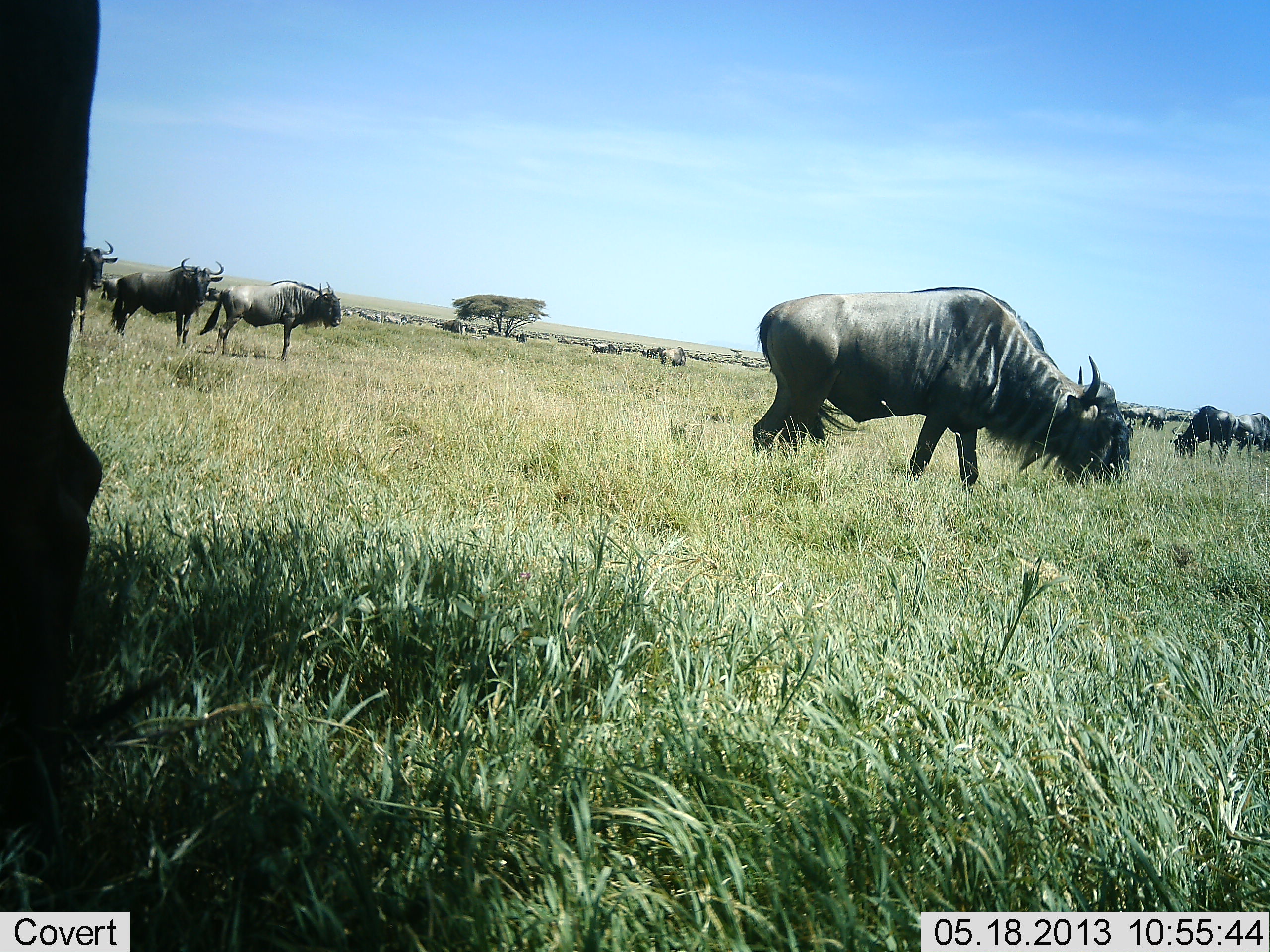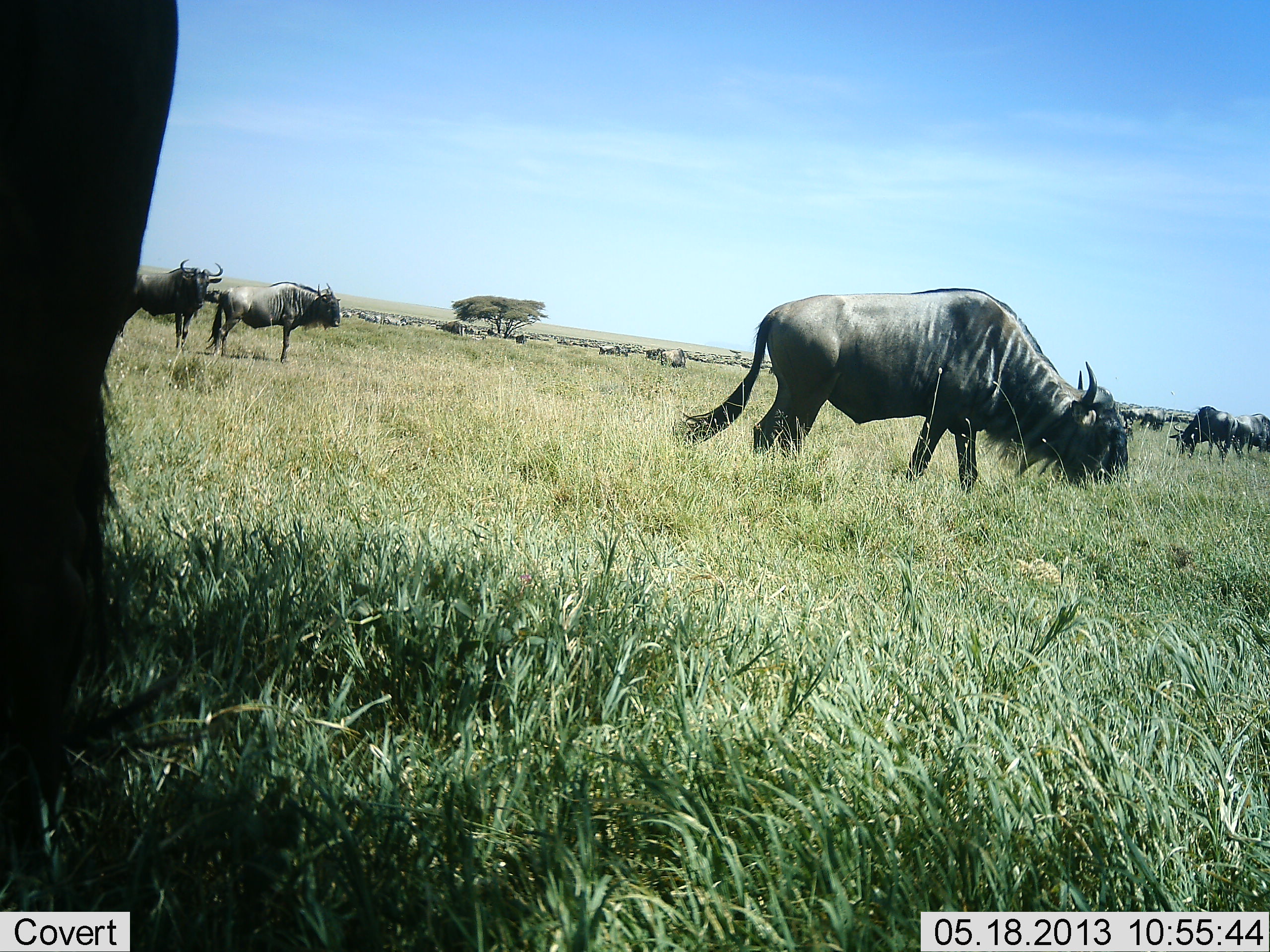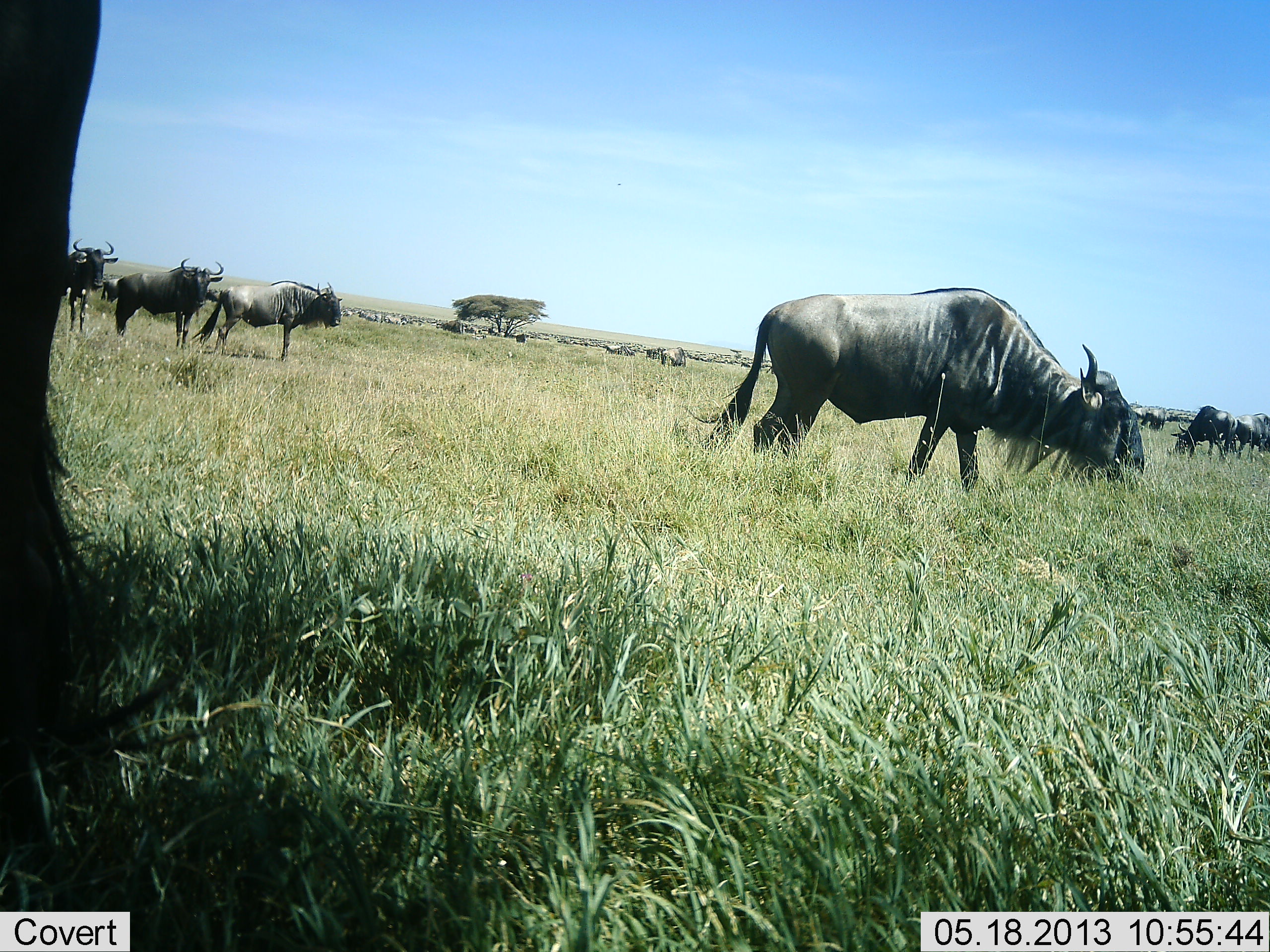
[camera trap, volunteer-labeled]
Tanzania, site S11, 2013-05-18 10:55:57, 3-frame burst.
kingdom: Animalia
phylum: Chordata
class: Mammalia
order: Artiodactyla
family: Bovidae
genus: Connochaetes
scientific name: Connochaetes taurinus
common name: blue wildebeest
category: wildebeest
Wildebeest (blue wildebeest) (Connochaetes taurinus), count 11-50. Behavior (volunteer vote fractions): standing 85%, resting 4%, moving 33%, interacting 4%. Young present (vote fraction): 0%. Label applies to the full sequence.